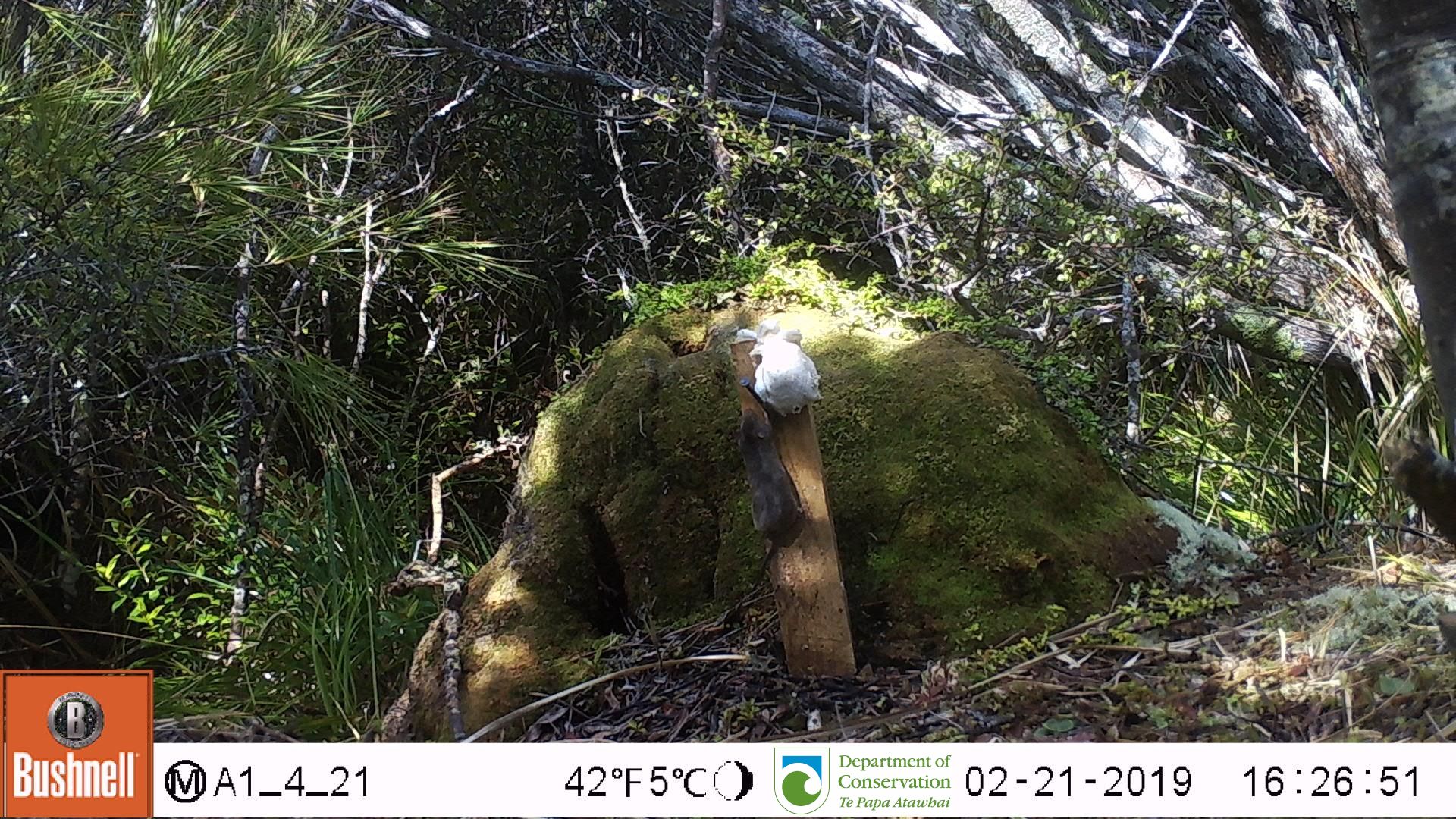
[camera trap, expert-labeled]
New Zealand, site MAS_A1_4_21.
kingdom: Animalia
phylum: Chordata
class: Mammalia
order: Rodentia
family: Muridae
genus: Mus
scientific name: Mus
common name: mouse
Mouse (Mus).